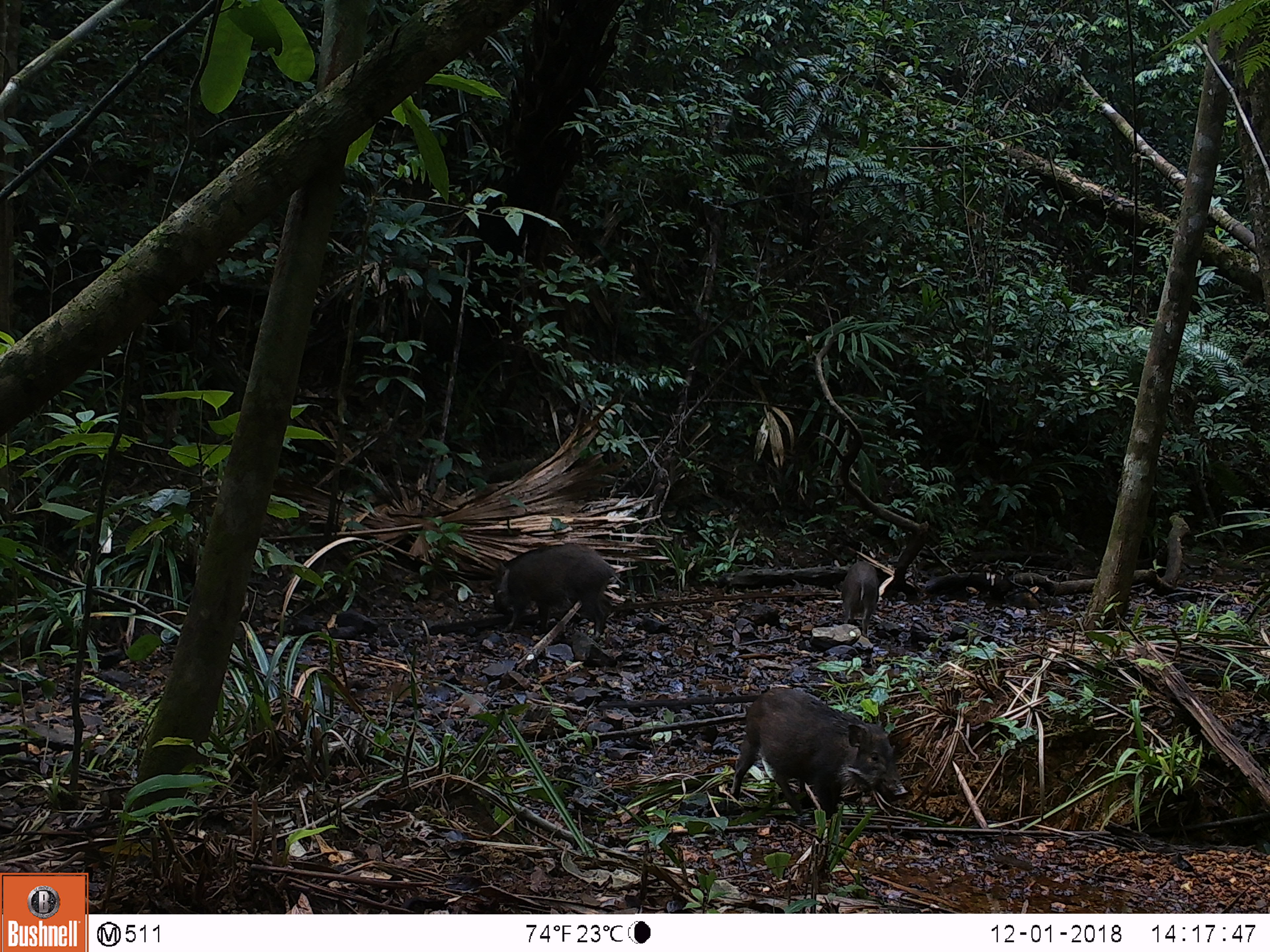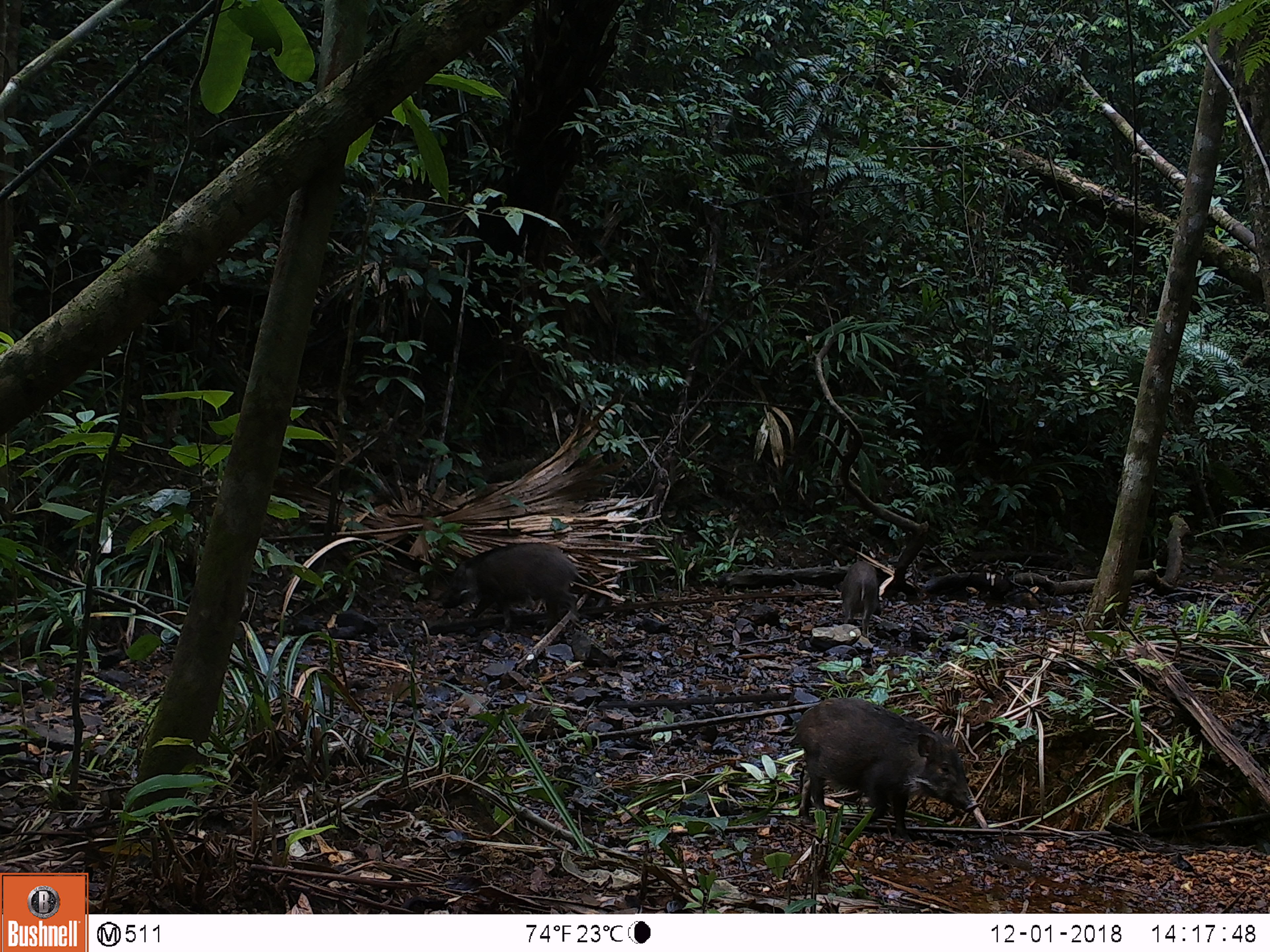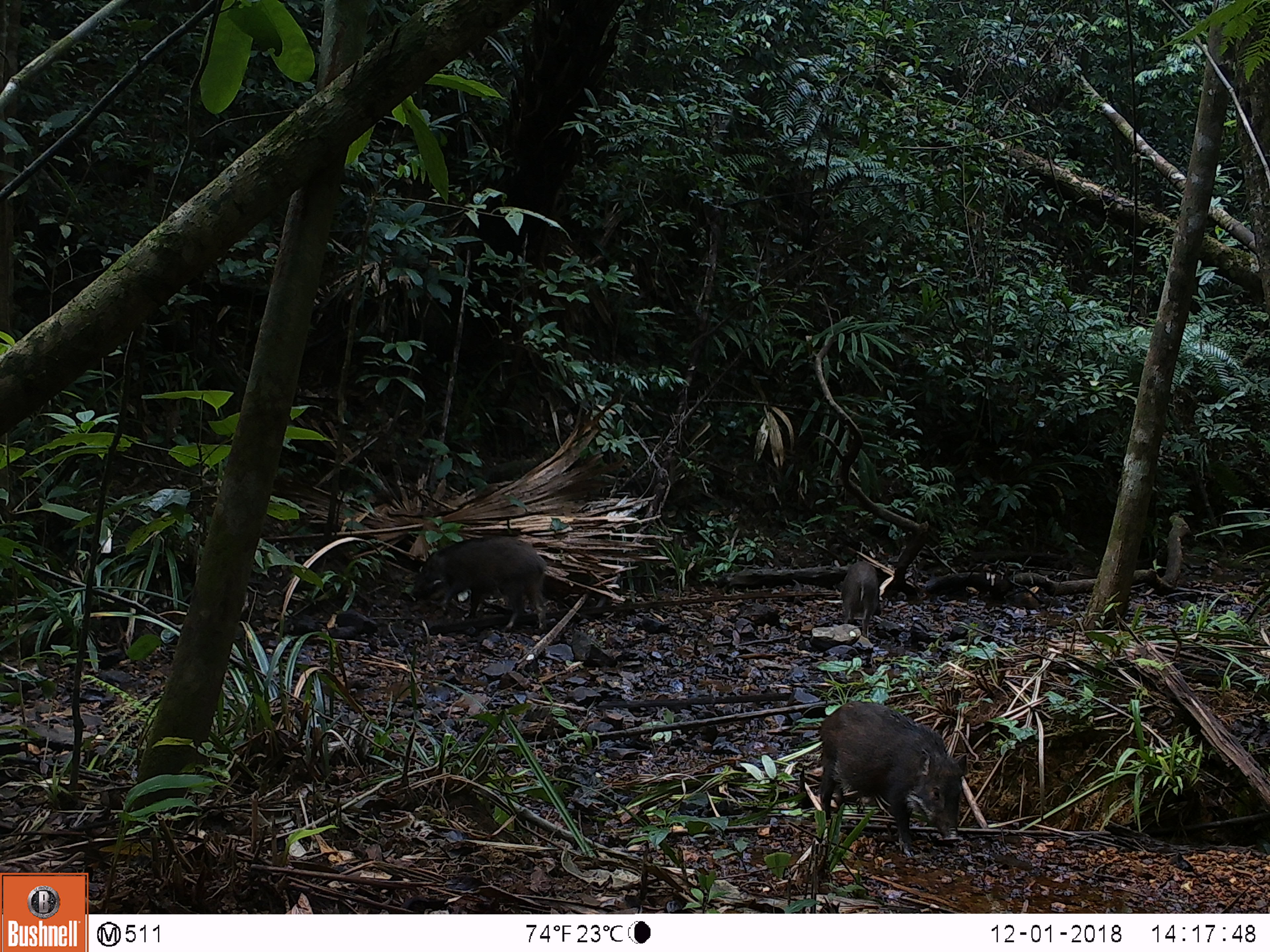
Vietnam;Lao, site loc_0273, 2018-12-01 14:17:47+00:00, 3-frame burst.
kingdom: Animalia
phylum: Chordata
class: Mammalia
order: Artiodactyla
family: Suidae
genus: Sus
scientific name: Sus scrofa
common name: eurasian wild pig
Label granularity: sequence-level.